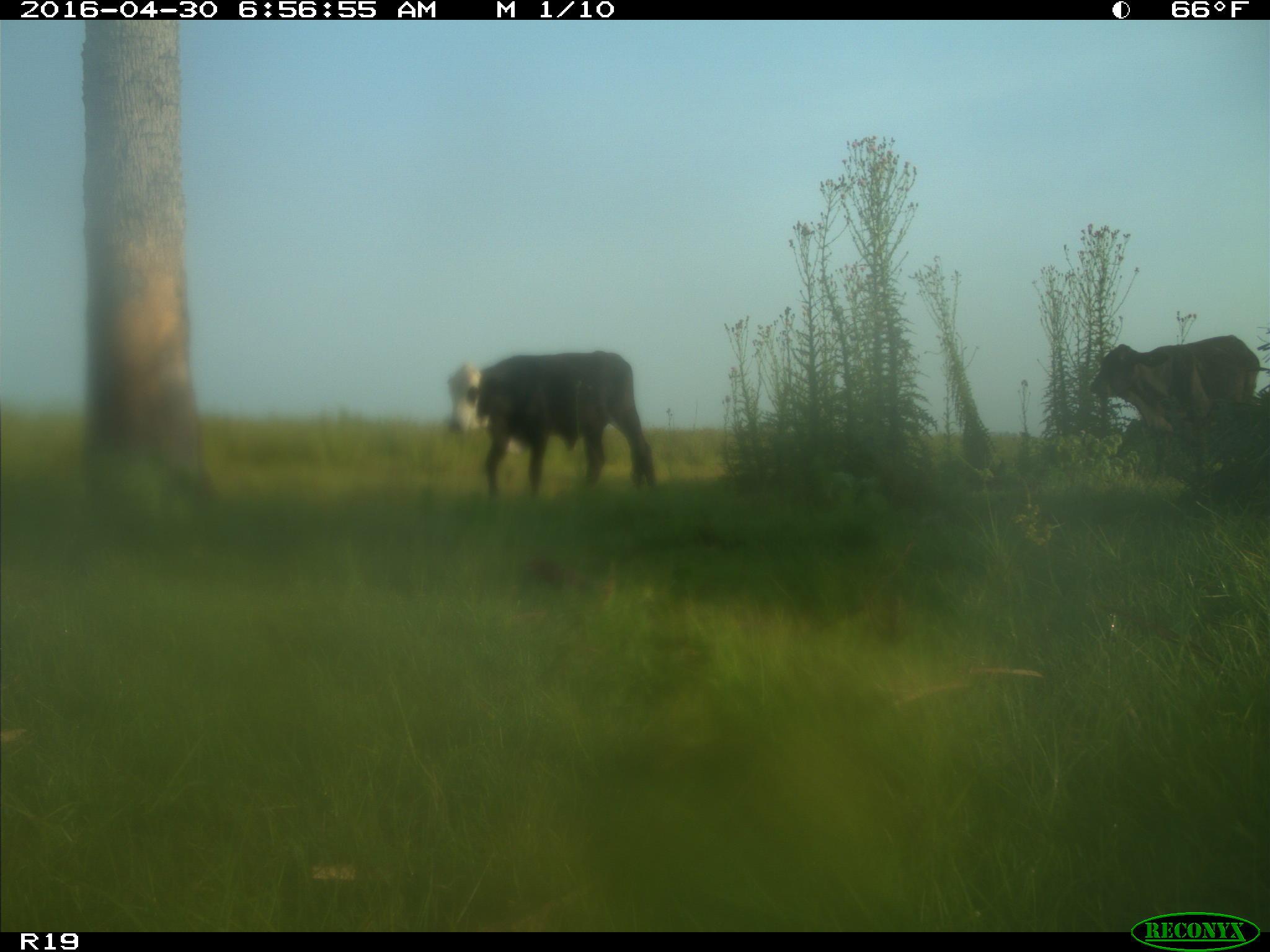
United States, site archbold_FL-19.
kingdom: Animalia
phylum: Chordata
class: Mammalia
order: Artiodactyla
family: Bovidae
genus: Bos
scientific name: Bos taurus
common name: domestic cow